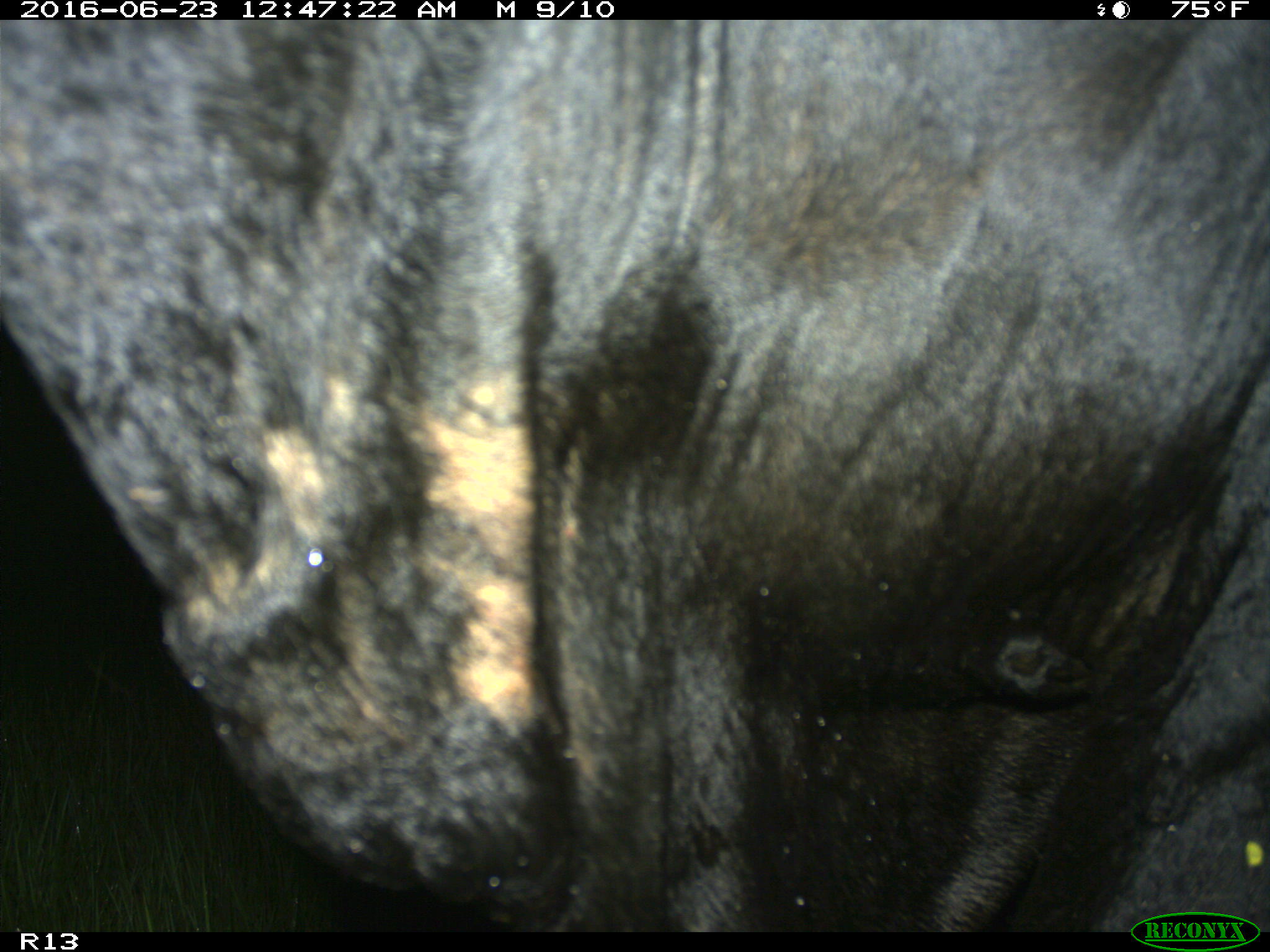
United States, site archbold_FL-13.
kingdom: Animalia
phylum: Chordata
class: Mammalia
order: Artiodactyla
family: Bovidae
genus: Bos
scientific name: Bos taurus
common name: domestic cow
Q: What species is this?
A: Bos taurus (domestic cow).